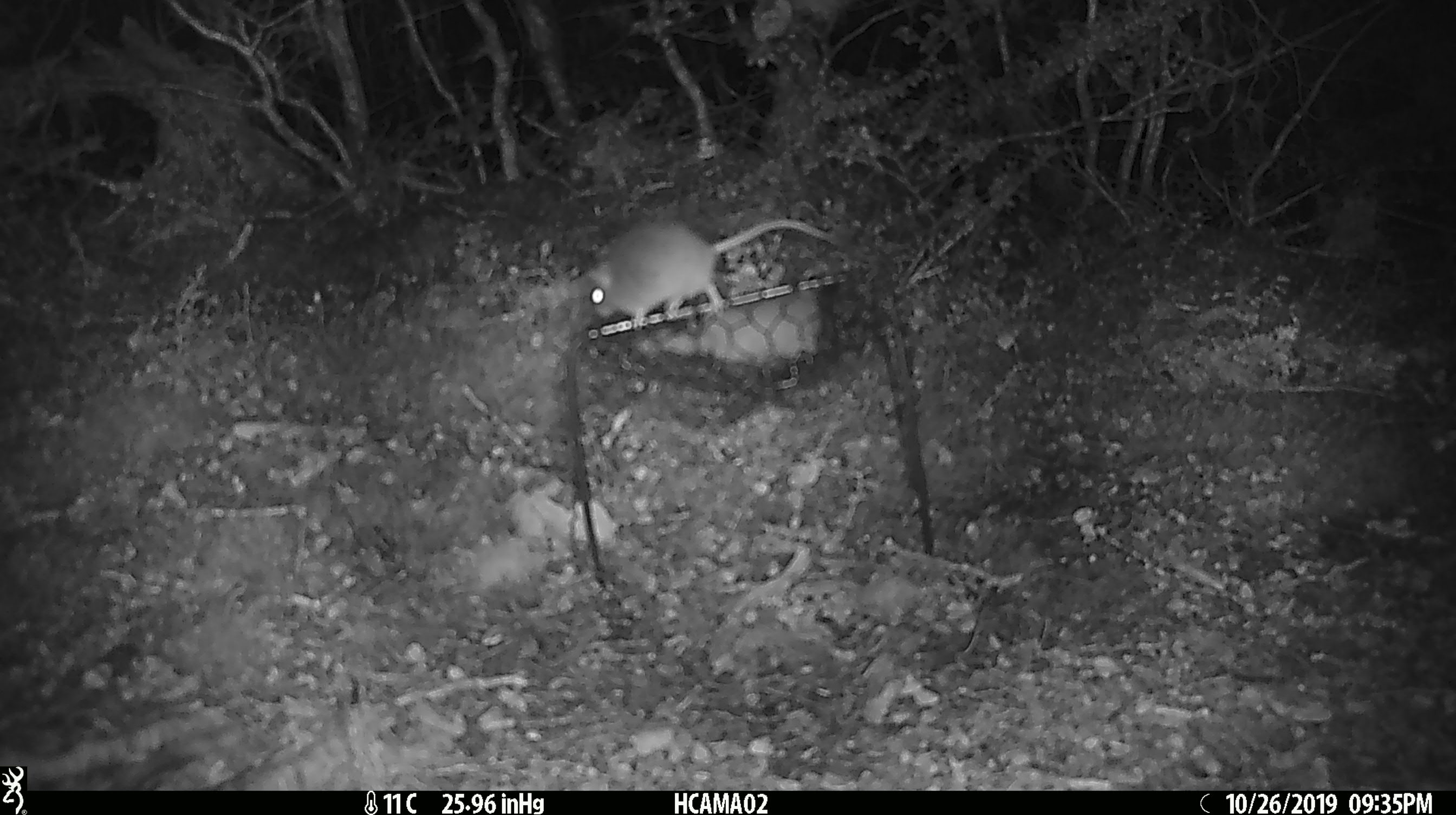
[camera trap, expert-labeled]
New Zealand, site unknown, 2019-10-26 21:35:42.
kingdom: Animalia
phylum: Chordata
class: Mammalia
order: Rodentia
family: Muridae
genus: Mus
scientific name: Mus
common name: mouse